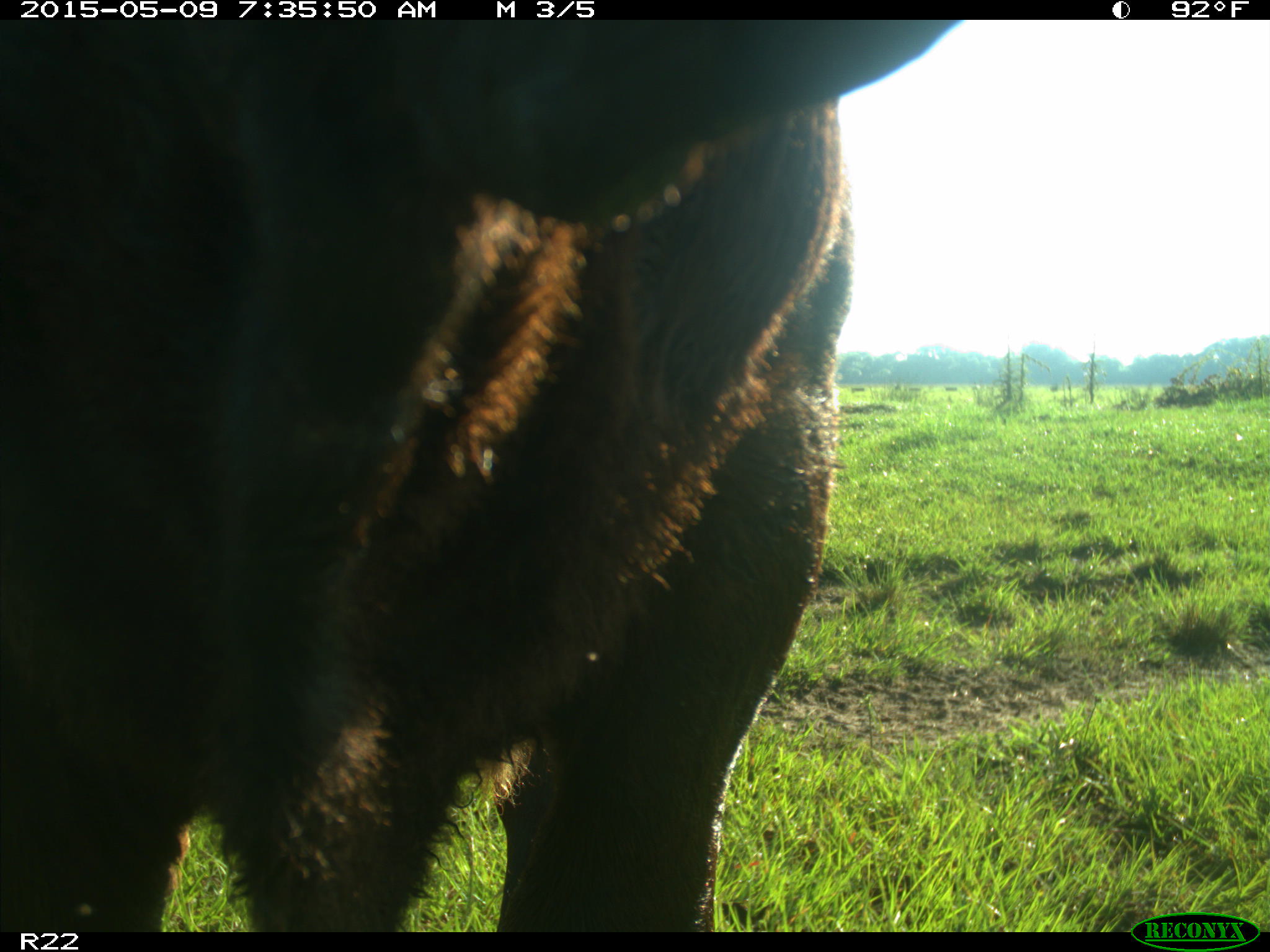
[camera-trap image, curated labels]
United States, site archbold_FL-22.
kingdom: Animalia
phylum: Chordata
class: Mammalia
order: Artiodactyla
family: Bovidae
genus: Bos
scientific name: Bos taurus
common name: domestic cow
Bos taurus (domestic cow).